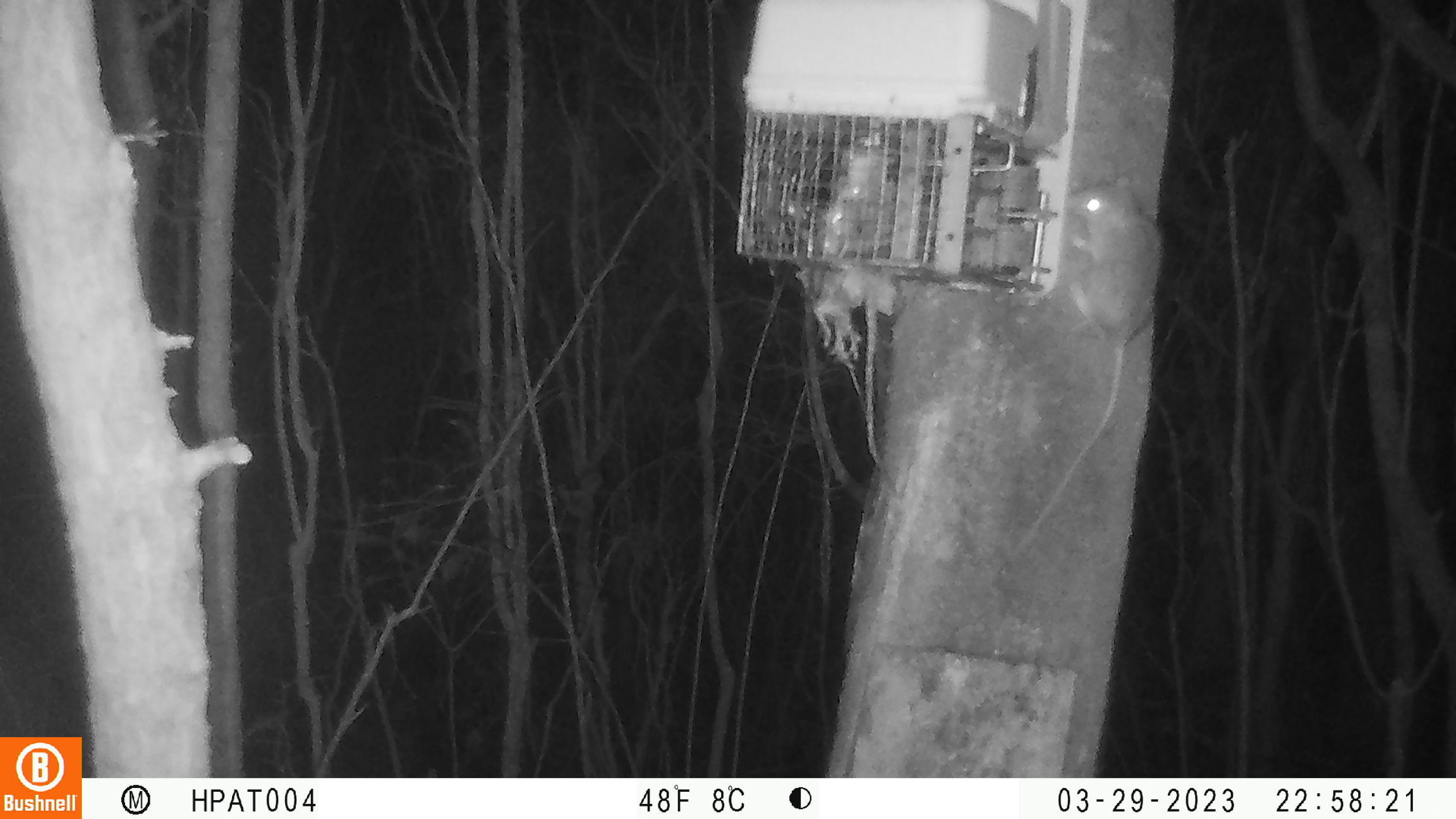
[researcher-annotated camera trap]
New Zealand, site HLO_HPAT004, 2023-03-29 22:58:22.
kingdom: Animalia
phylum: Chordata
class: Mammalia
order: Rodentia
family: Muridae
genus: Rattus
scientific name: Rattus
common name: rat